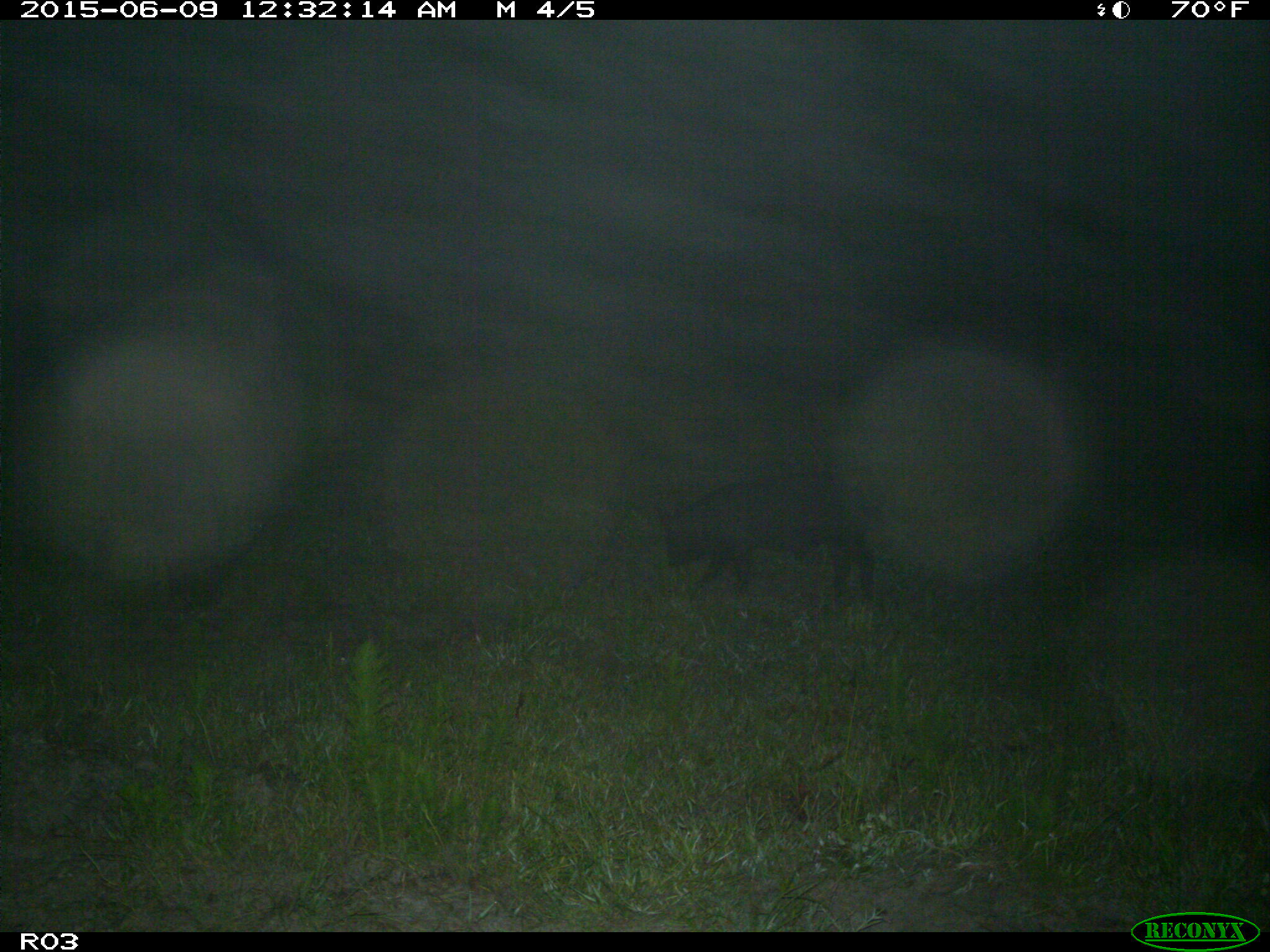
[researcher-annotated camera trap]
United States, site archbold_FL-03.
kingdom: Animalia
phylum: Chordata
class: Mammalia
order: Artiodactyla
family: Suidae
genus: Sus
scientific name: Sus scrofa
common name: wild boar